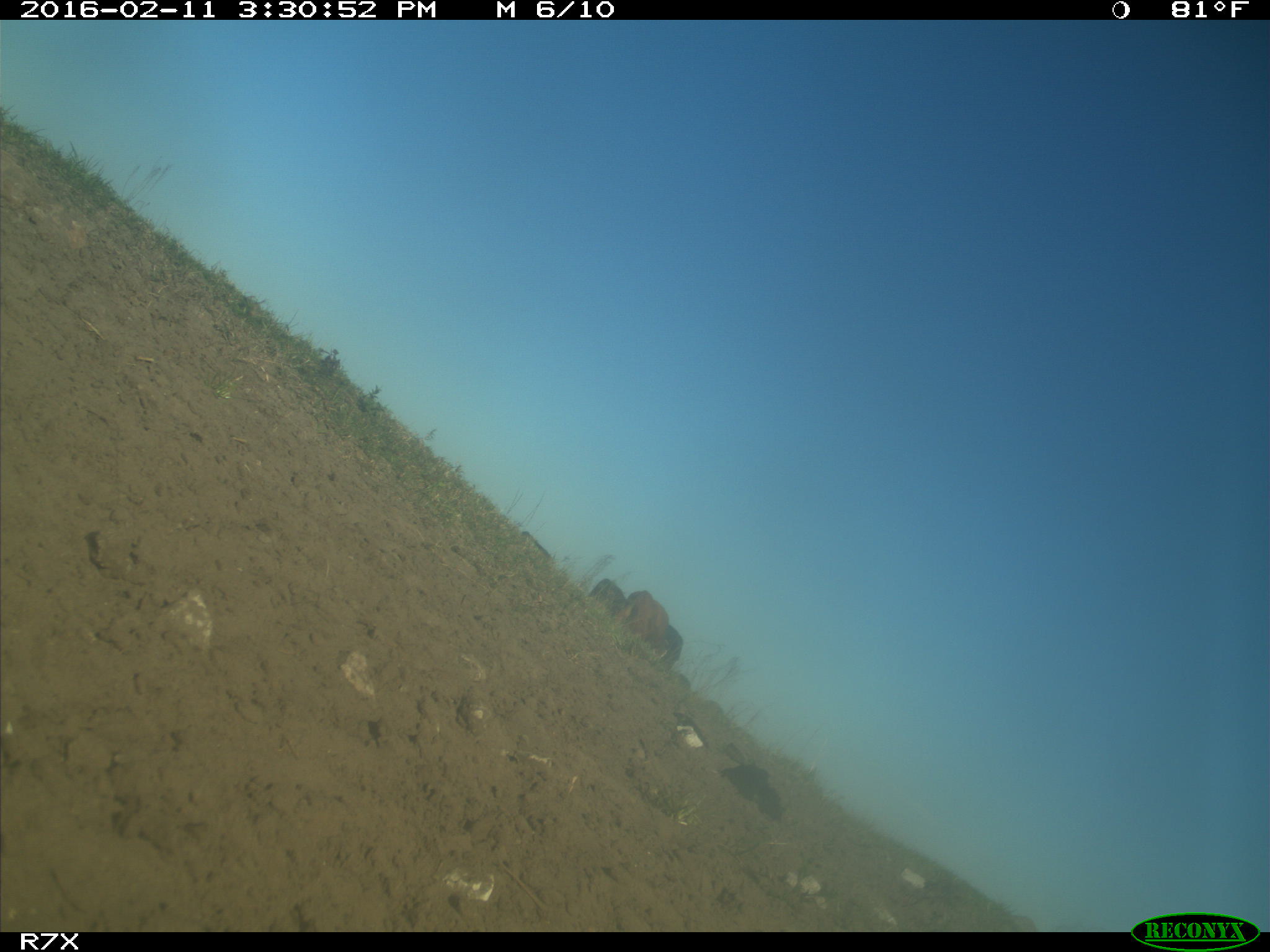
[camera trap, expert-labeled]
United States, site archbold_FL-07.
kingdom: Animalia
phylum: Chordata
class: Mammalia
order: Artiodactyla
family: Bovidae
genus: Bos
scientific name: Bos taurus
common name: domestic cow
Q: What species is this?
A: Bos taurus (domestic cow).